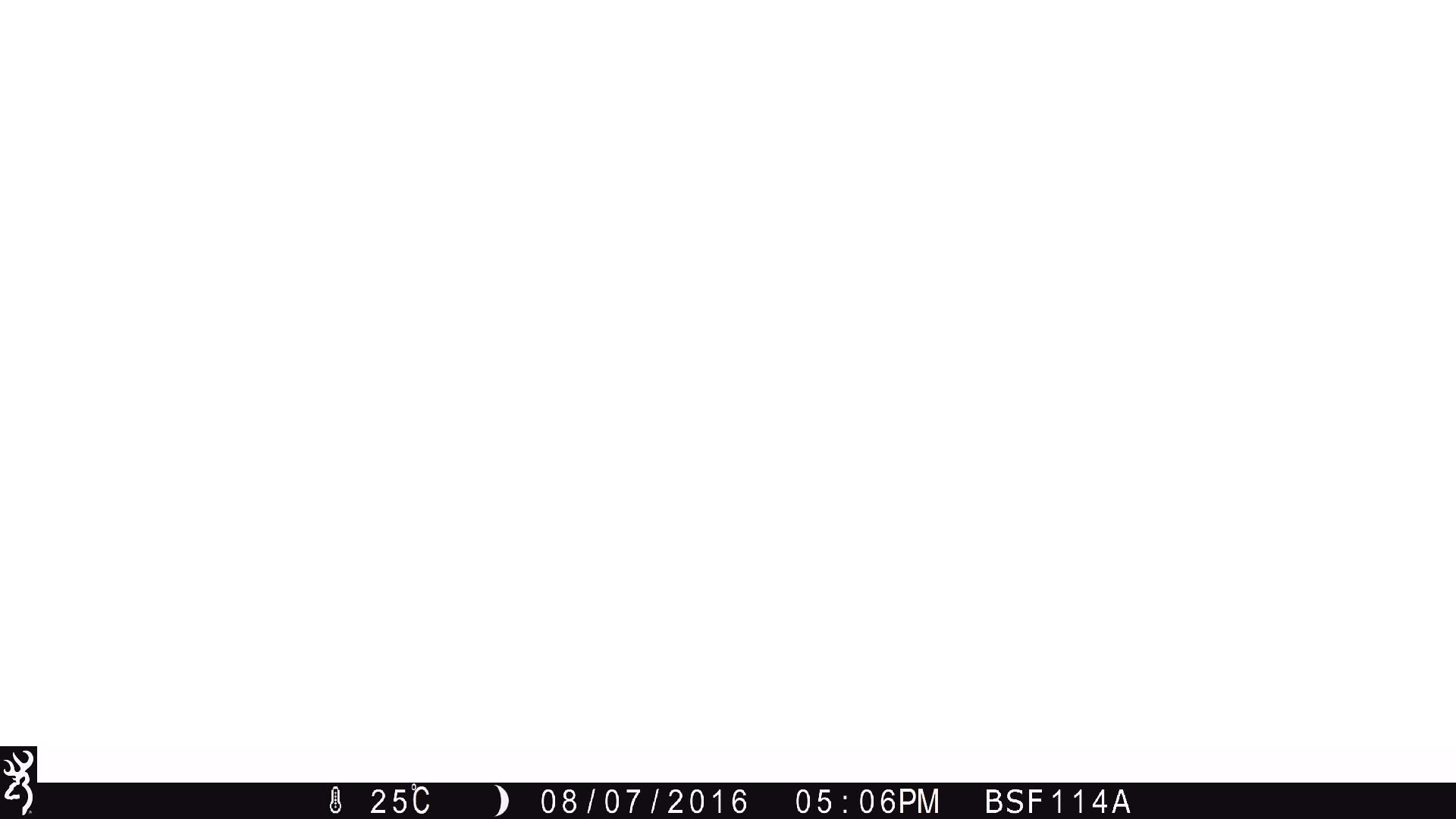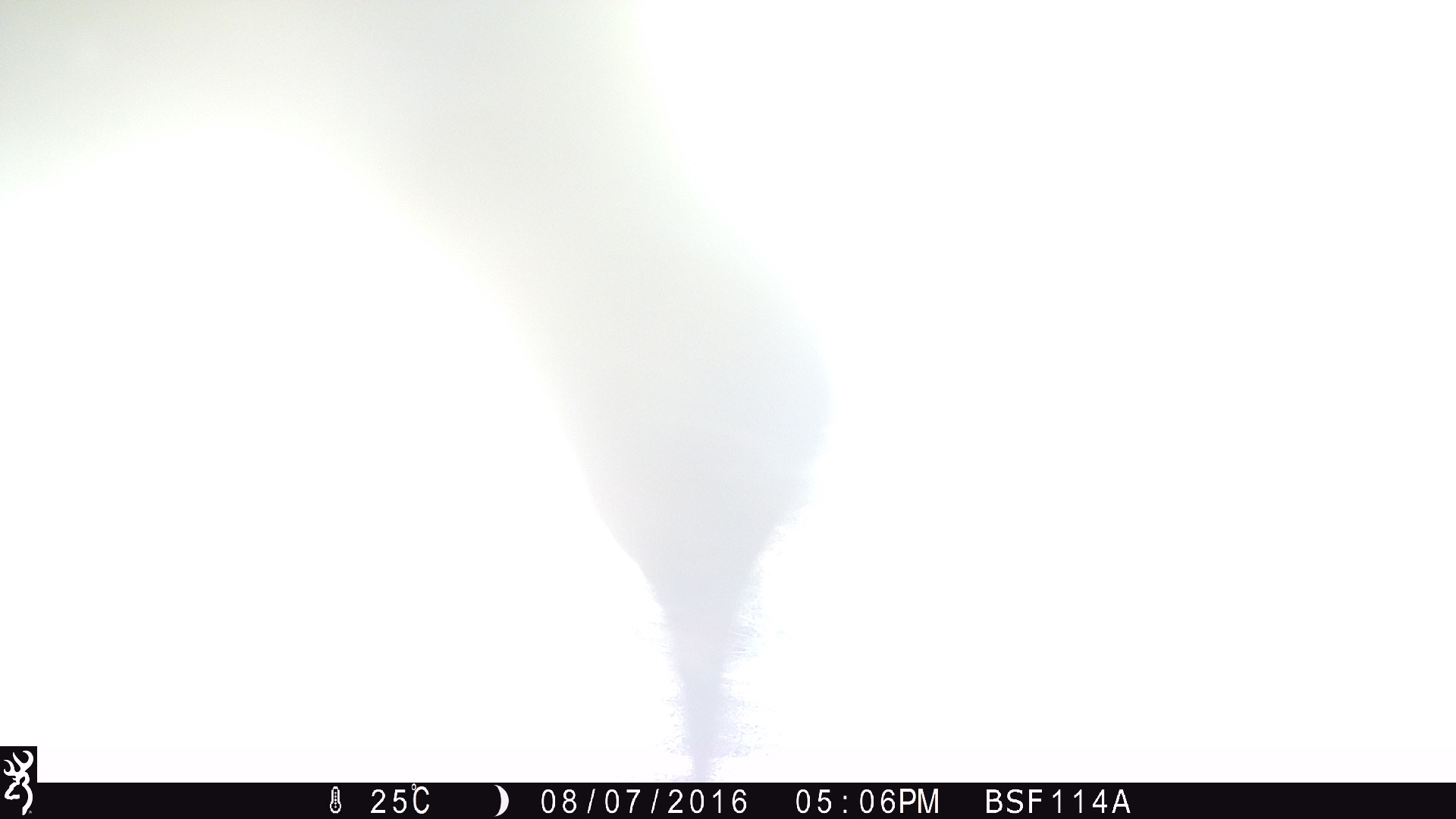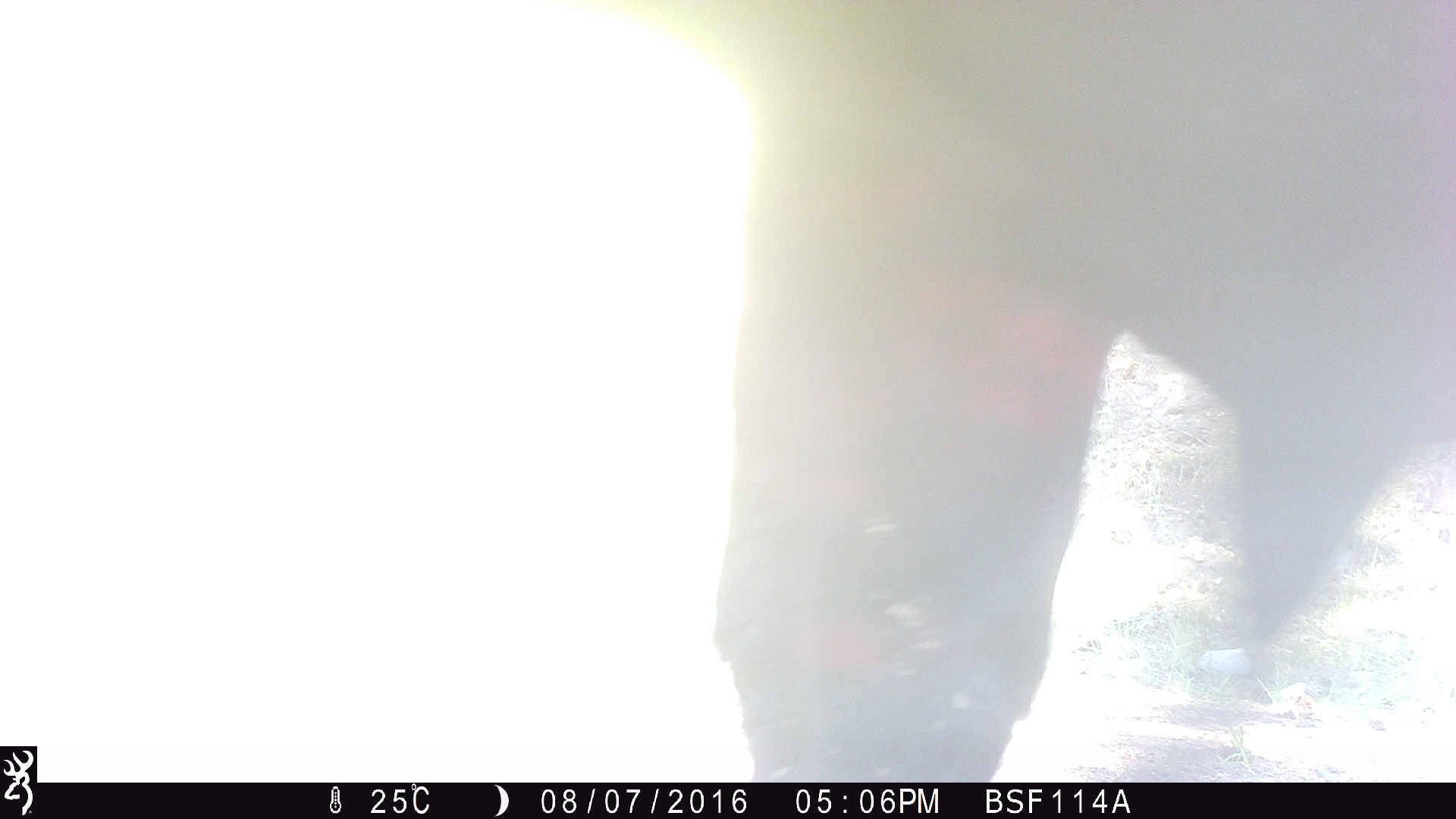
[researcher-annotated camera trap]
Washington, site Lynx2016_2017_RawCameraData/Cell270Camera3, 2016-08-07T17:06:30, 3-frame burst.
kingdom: Animalia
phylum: Chordata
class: Mammalia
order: Artiodactyla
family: Bovidae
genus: Bos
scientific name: Bos taurus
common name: domestic cattle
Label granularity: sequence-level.